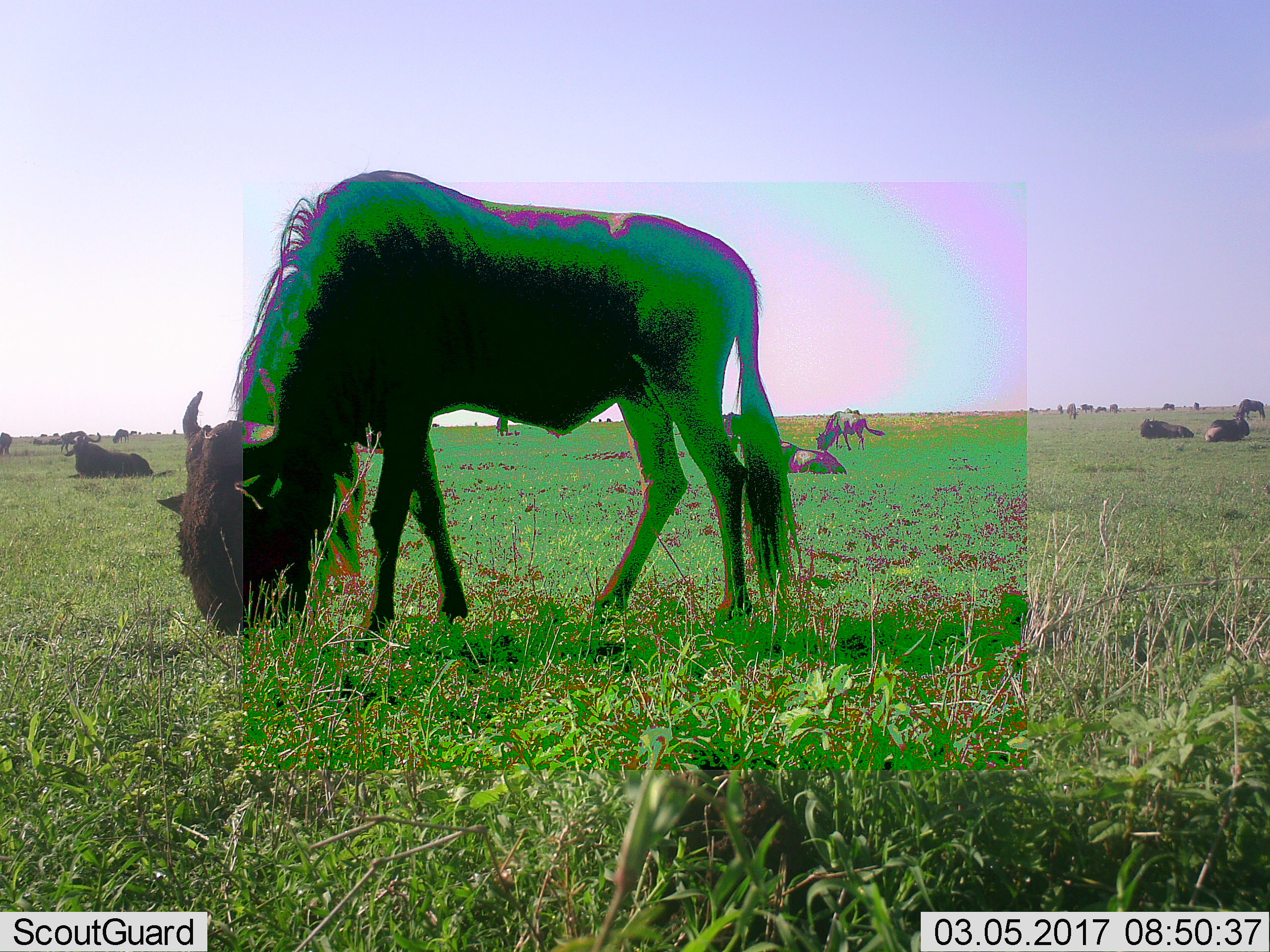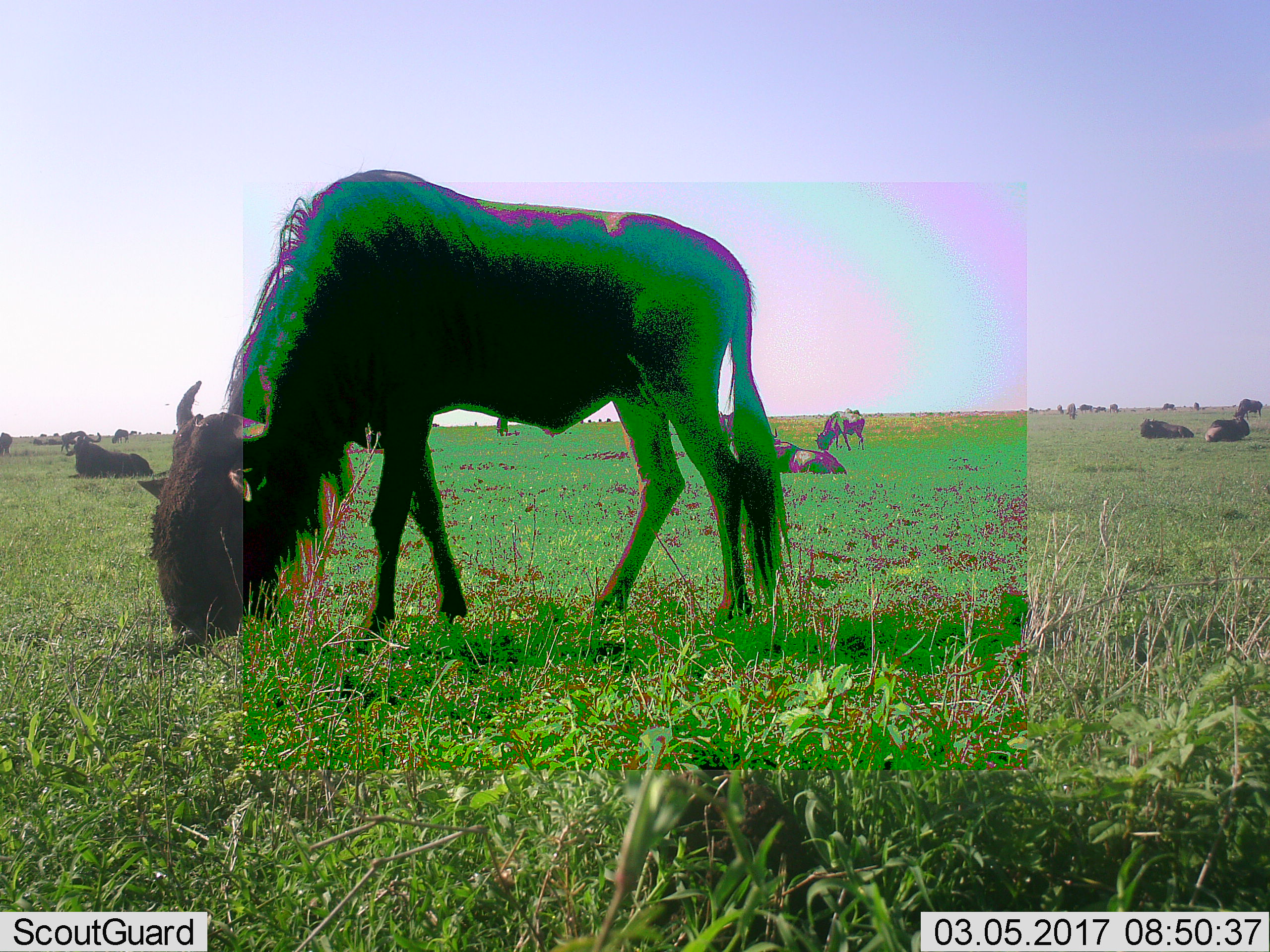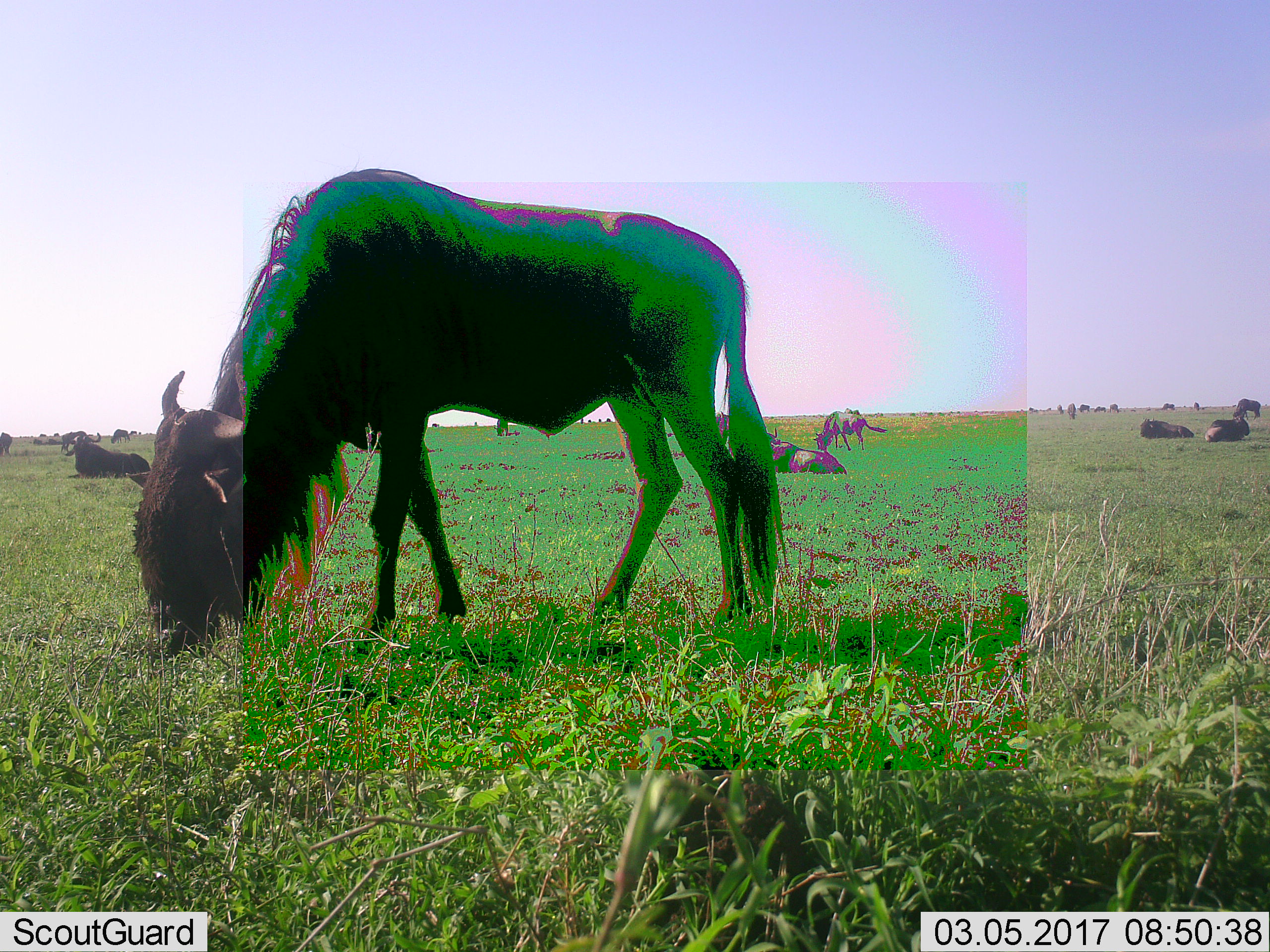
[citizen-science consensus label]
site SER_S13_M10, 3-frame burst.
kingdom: Animalia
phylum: Chordata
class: Mammalia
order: Artiodactyla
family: Bovidae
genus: Connochaetes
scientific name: Connochaetes taurinus taurinus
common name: blue wildebeest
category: wildebeestblue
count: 11-50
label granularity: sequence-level